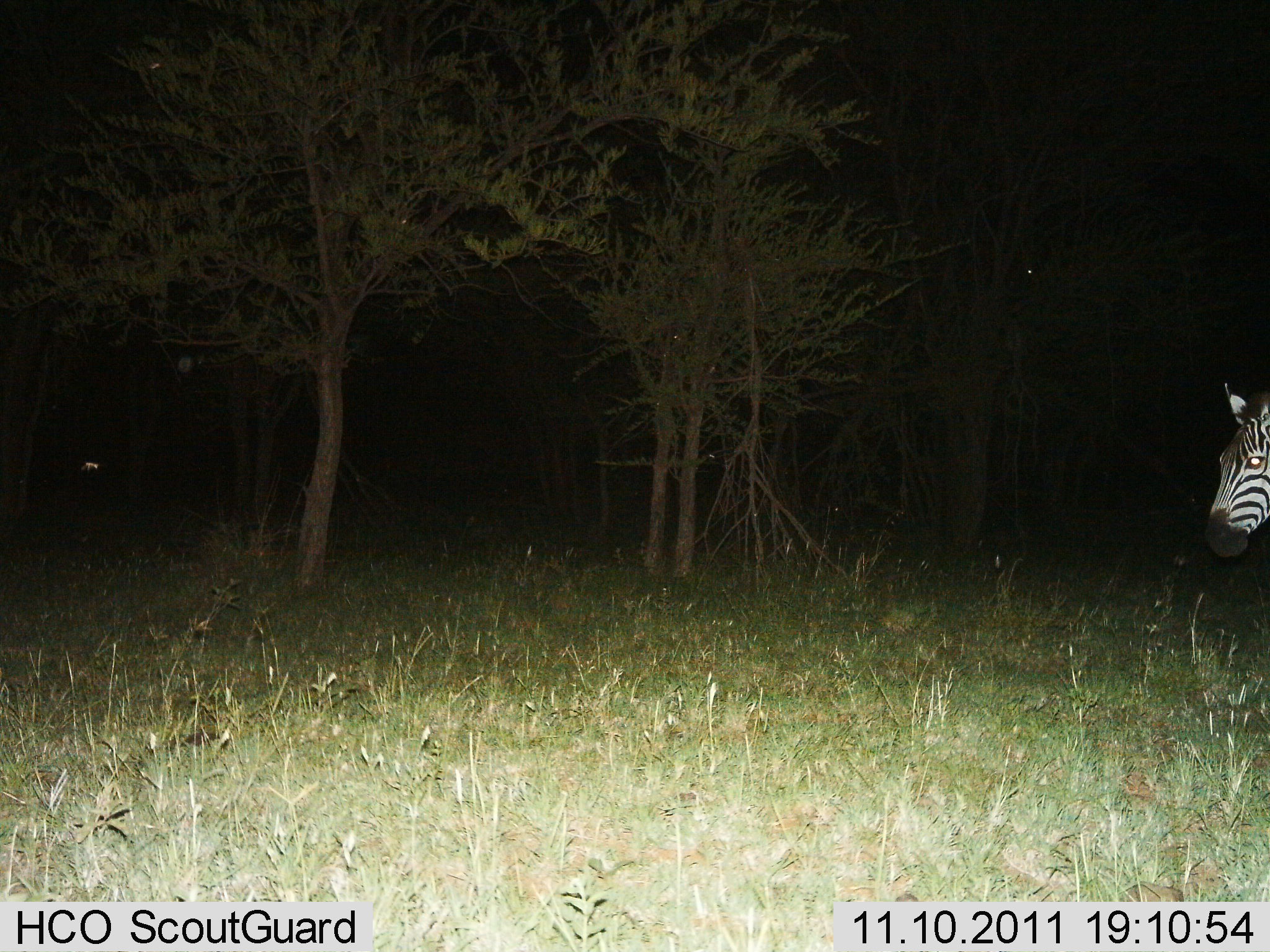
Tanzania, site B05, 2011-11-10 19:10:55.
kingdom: Animalia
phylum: Chordata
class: Mammalia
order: Perissodactyla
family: Equidae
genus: Equus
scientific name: Equus quagga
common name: plains zebra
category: zebra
Zebra (plains zebra) (Equus quagga), count 1. Behavior (volunteer vote fractions): standing 67%, resting 0%, moving 33%, interacting 0%. Young present (vote fraction): 0%. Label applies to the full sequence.